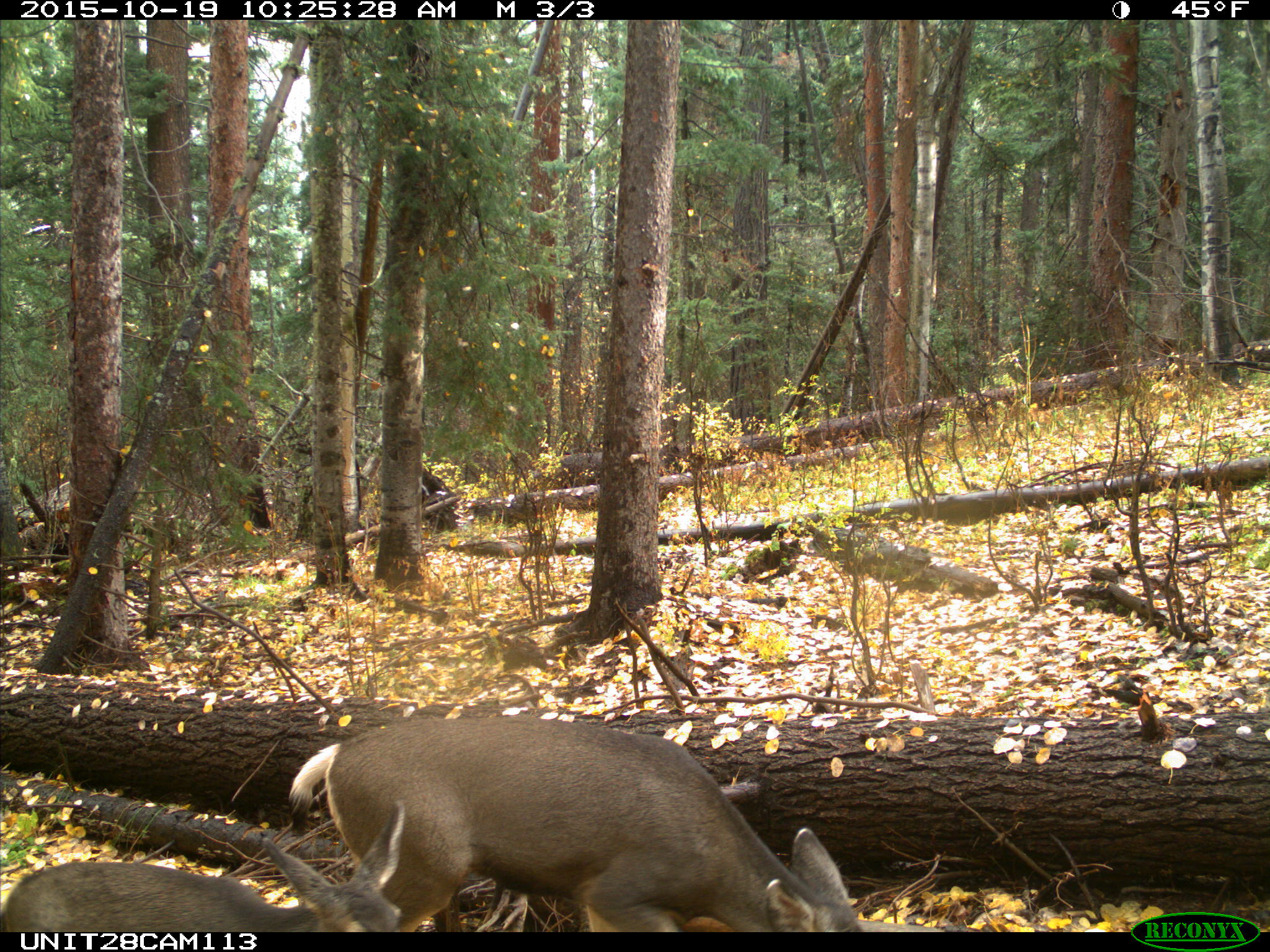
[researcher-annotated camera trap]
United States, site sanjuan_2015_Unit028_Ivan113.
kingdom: Animalia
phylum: Chordata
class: Mammalia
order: Artiodactyla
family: Cervidae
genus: Odocoileus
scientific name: Odocoileus hemionus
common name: mule deer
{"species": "Odocoileus hemionus (mule deer)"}